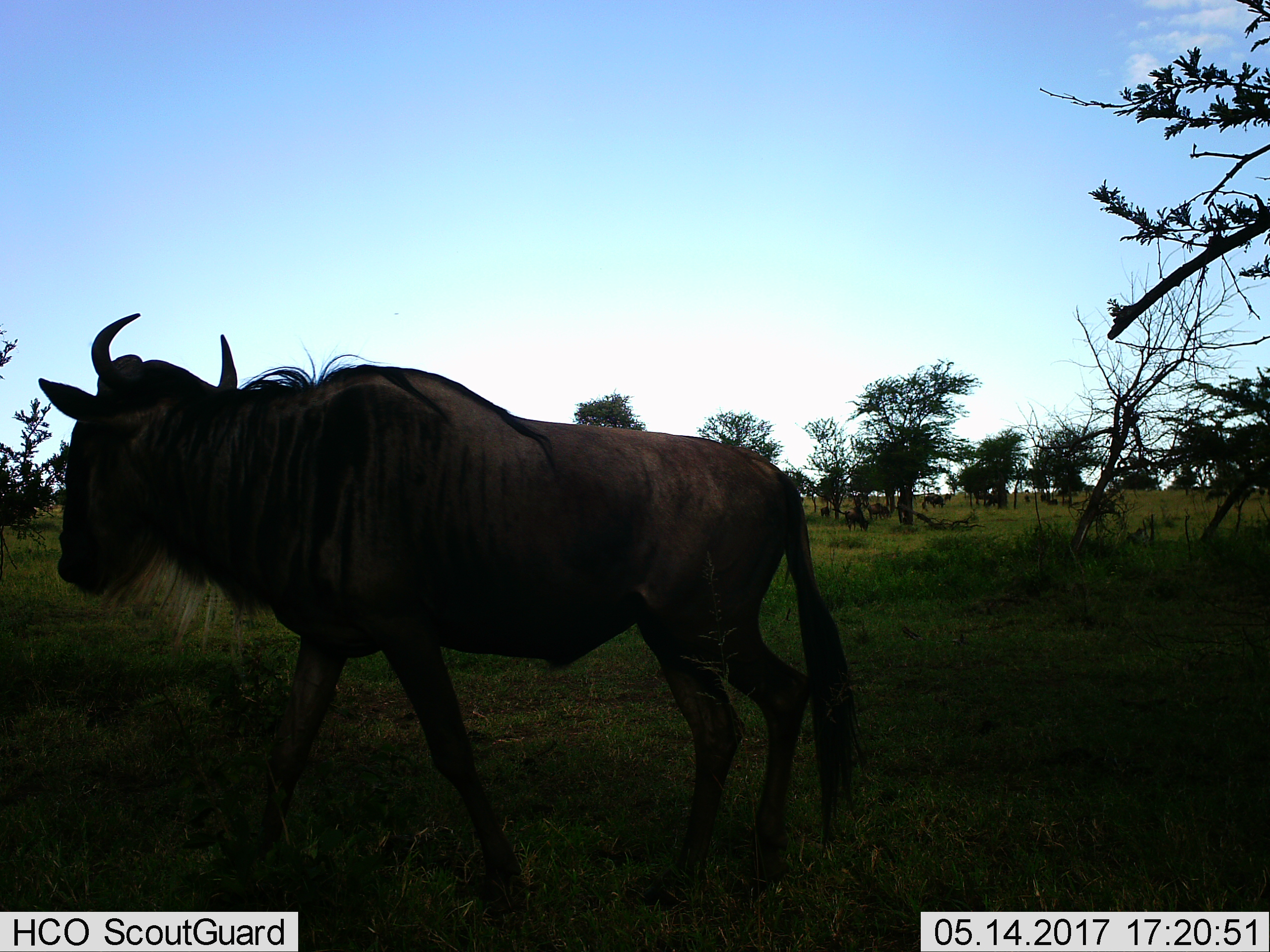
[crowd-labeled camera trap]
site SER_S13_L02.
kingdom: Animalia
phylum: Chordata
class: Mammalia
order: Artiodactyla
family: Bovidae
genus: Connochaetes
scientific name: Connochaetes taurinus taurinus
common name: blue wildebeest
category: wildebeestblue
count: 1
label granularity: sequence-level